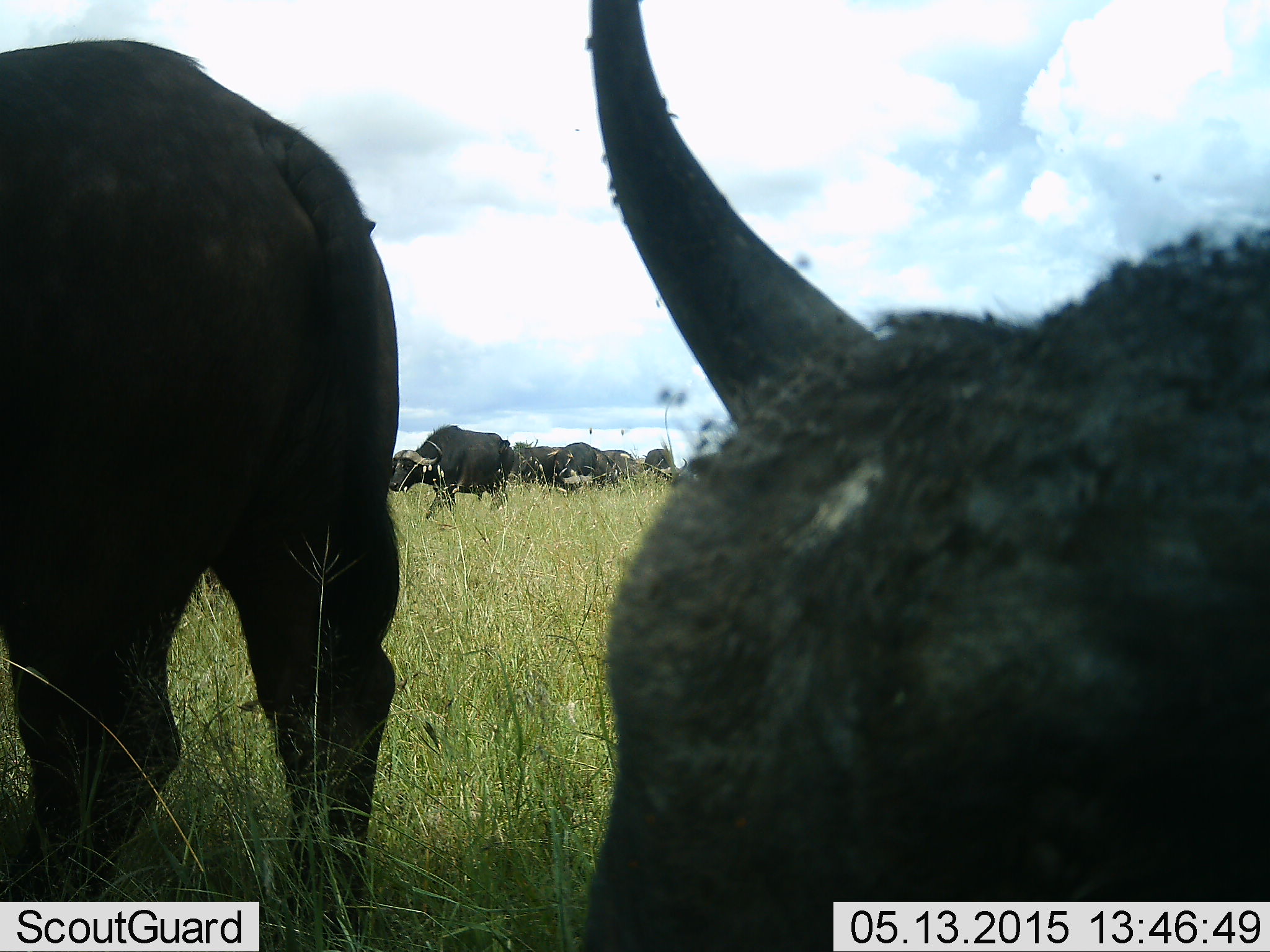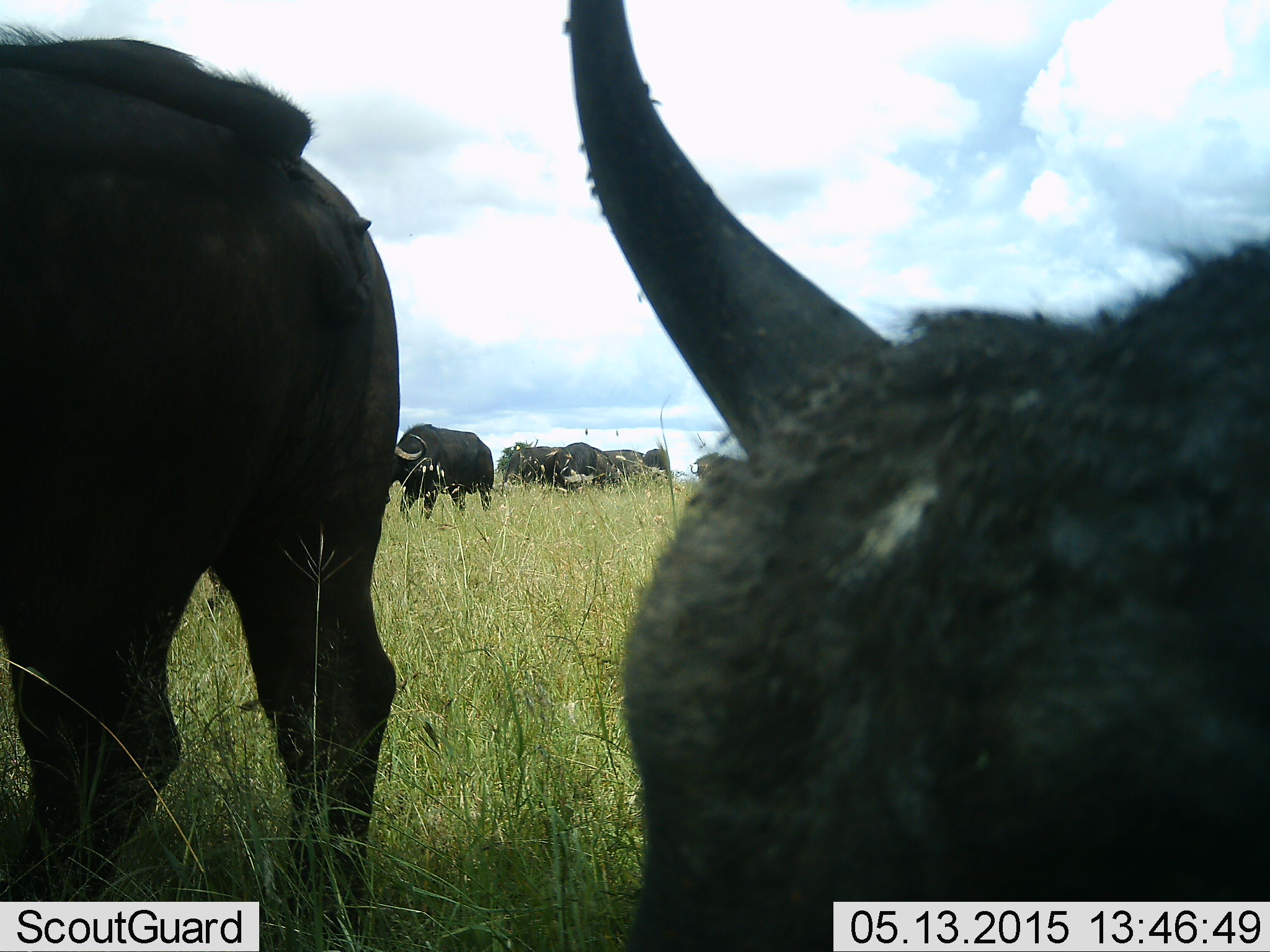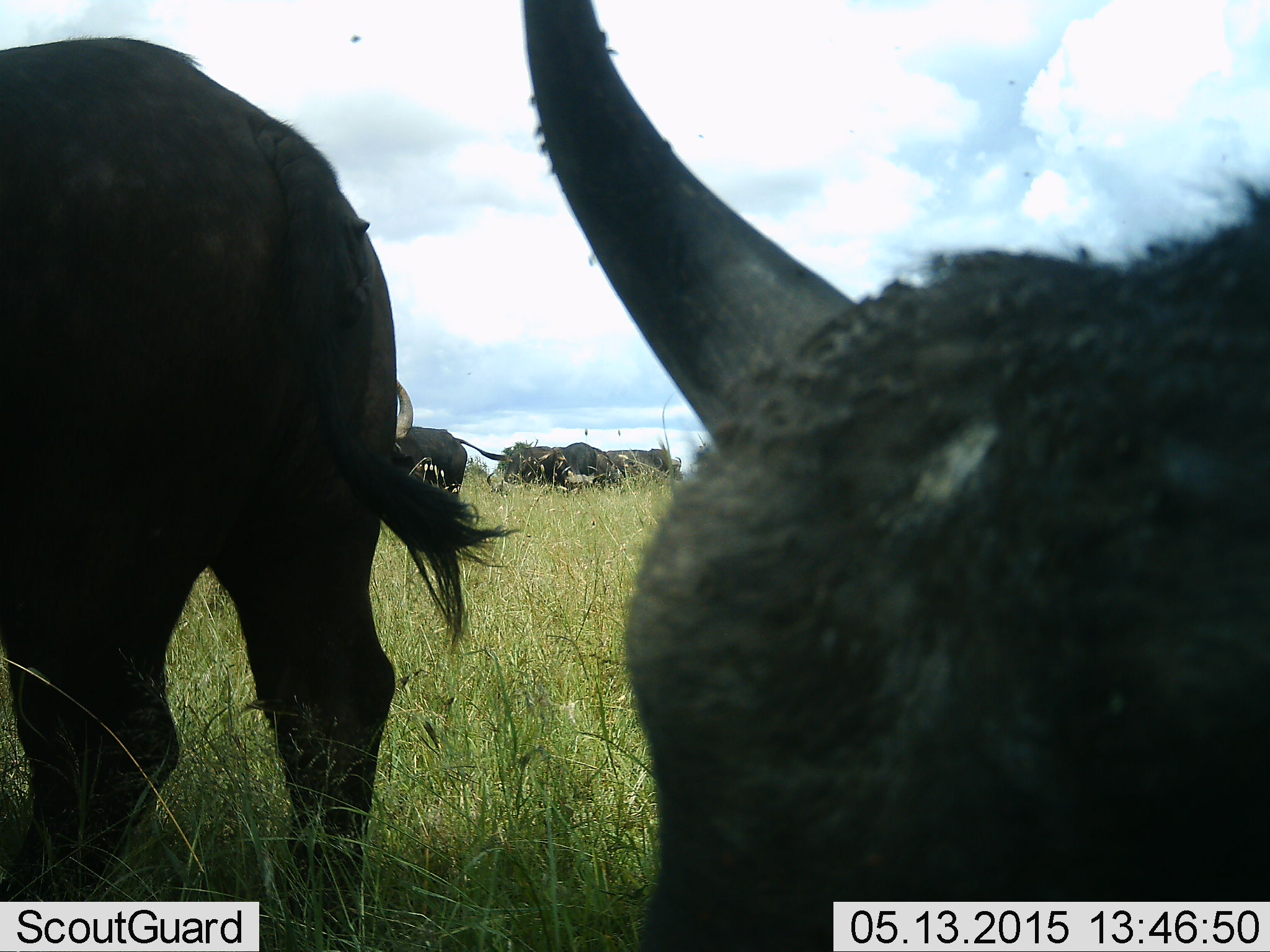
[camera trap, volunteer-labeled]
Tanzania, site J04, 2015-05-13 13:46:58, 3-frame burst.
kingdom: Animalia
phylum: Chordata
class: Mammalia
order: Artiodactyla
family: Bovidae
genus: Syncerus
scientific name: Syncerus caffer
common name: cape buffalo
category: buffalo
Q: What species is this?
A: Buffalo (cape buffalo) (Syncerus caffer).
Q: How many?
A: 7.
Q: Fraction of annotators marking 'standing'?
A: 73%.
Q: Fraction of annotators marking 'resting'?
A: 0%.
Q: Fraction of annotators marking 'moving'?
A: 45%.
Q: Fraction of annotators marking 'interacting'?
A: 9%.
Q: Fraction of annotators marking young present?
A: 9%.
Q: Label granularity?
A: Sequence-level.